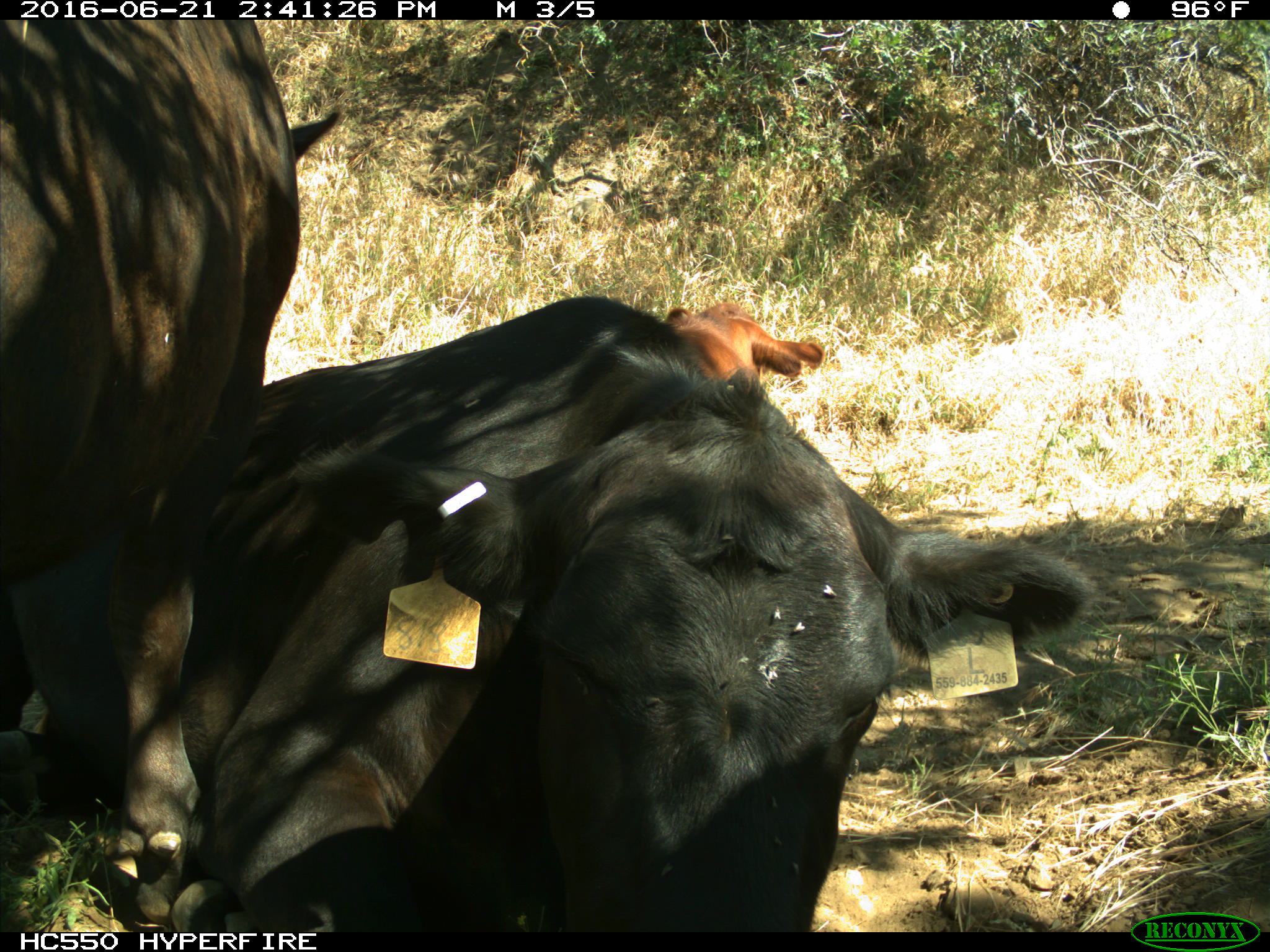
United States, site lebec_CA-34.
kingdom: Animalia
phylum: Chordata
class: Mammalia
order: Artiodactyla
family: Bovidae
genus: Bos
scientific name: Bos taurus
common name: domestic cow